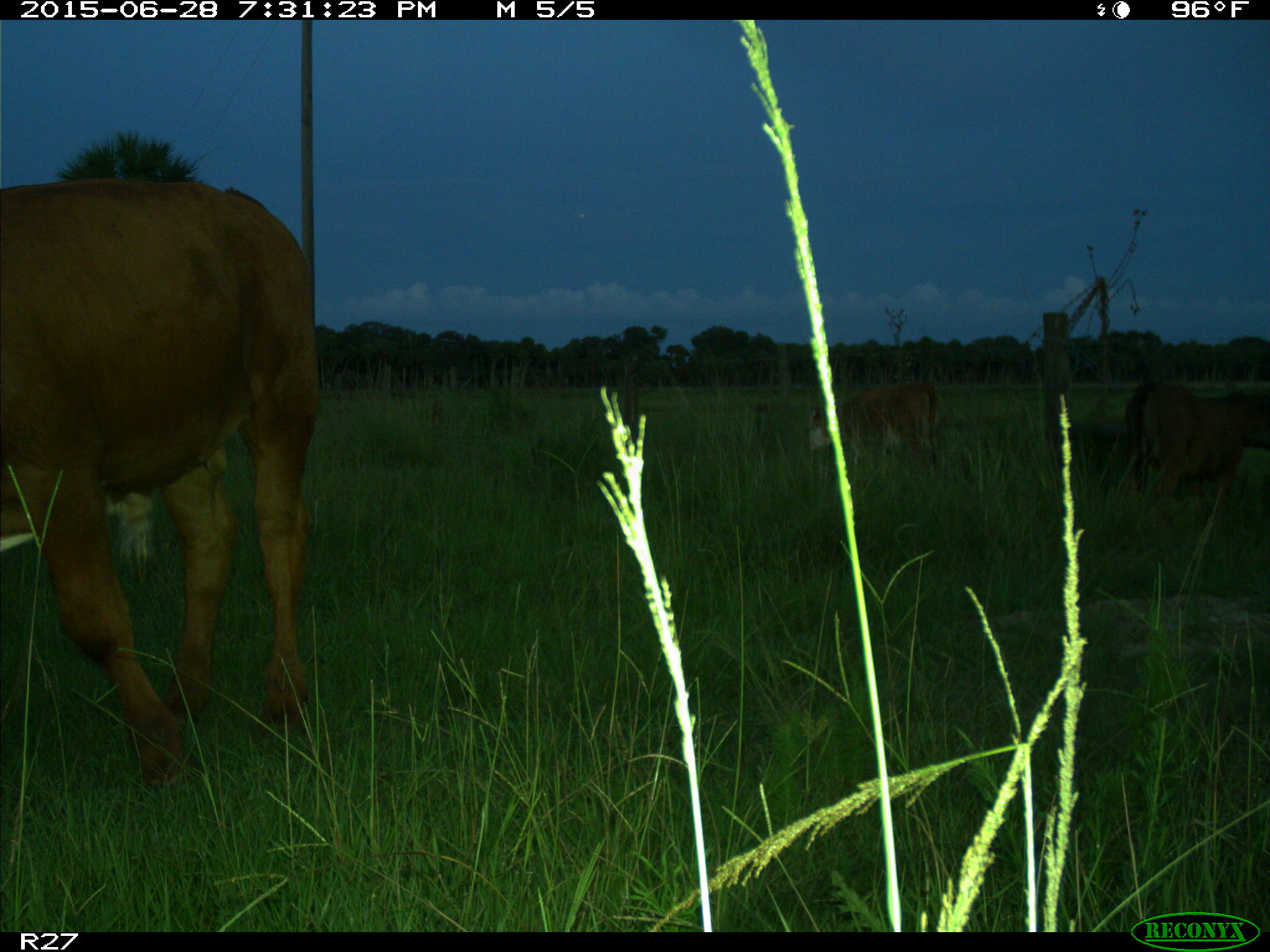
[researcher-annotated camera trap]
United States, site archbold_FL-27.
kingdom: Animalia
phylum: Chordata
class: Mammalia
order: Artiodactyla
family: Bovidae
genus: Bos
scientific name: Bos taurus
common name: domestic cow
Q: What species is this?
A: Bos taurus (domestic cow).